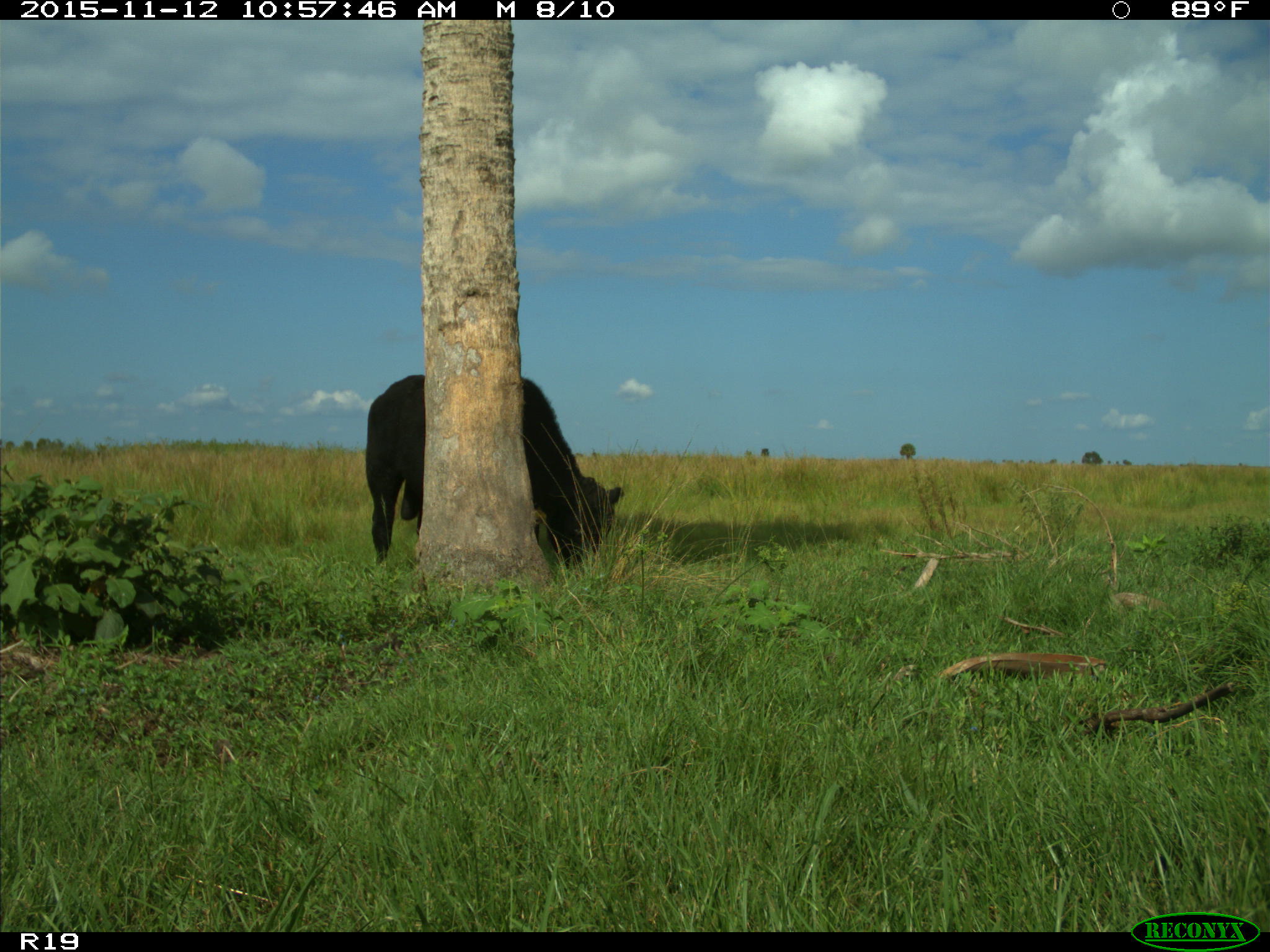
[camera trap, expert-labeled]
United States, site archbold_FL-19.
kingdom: Animalia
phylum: Chordata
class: Mammalia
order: Artiodactyla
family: Bovidae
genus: Bos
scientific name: Bos taurus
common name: domestic cow